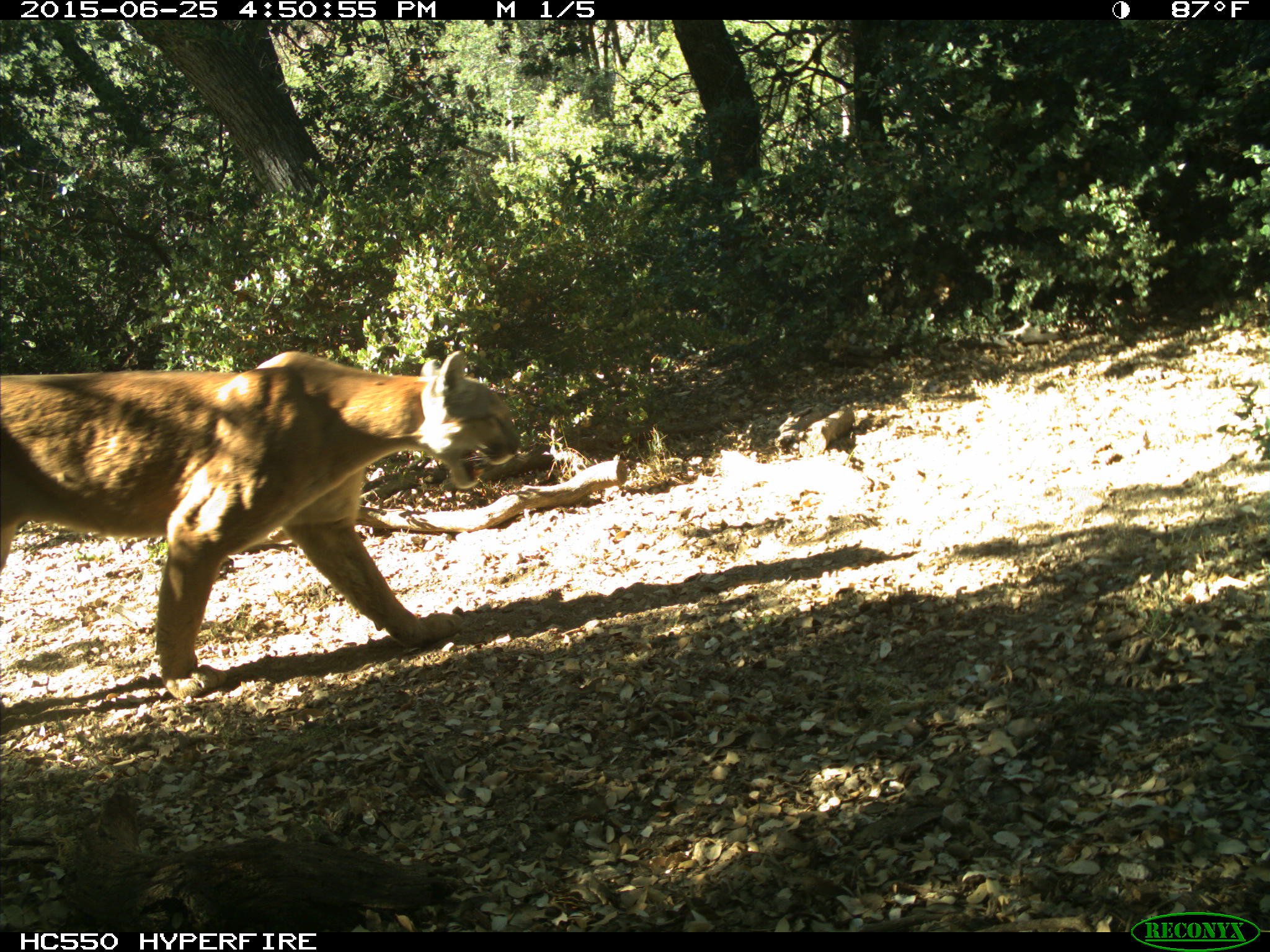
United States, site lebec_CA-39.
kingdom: Animalia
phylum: Chordata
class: Mammalia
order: Carnivora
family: Felidae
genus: Puma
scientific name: Puma concolor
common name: mountain lion